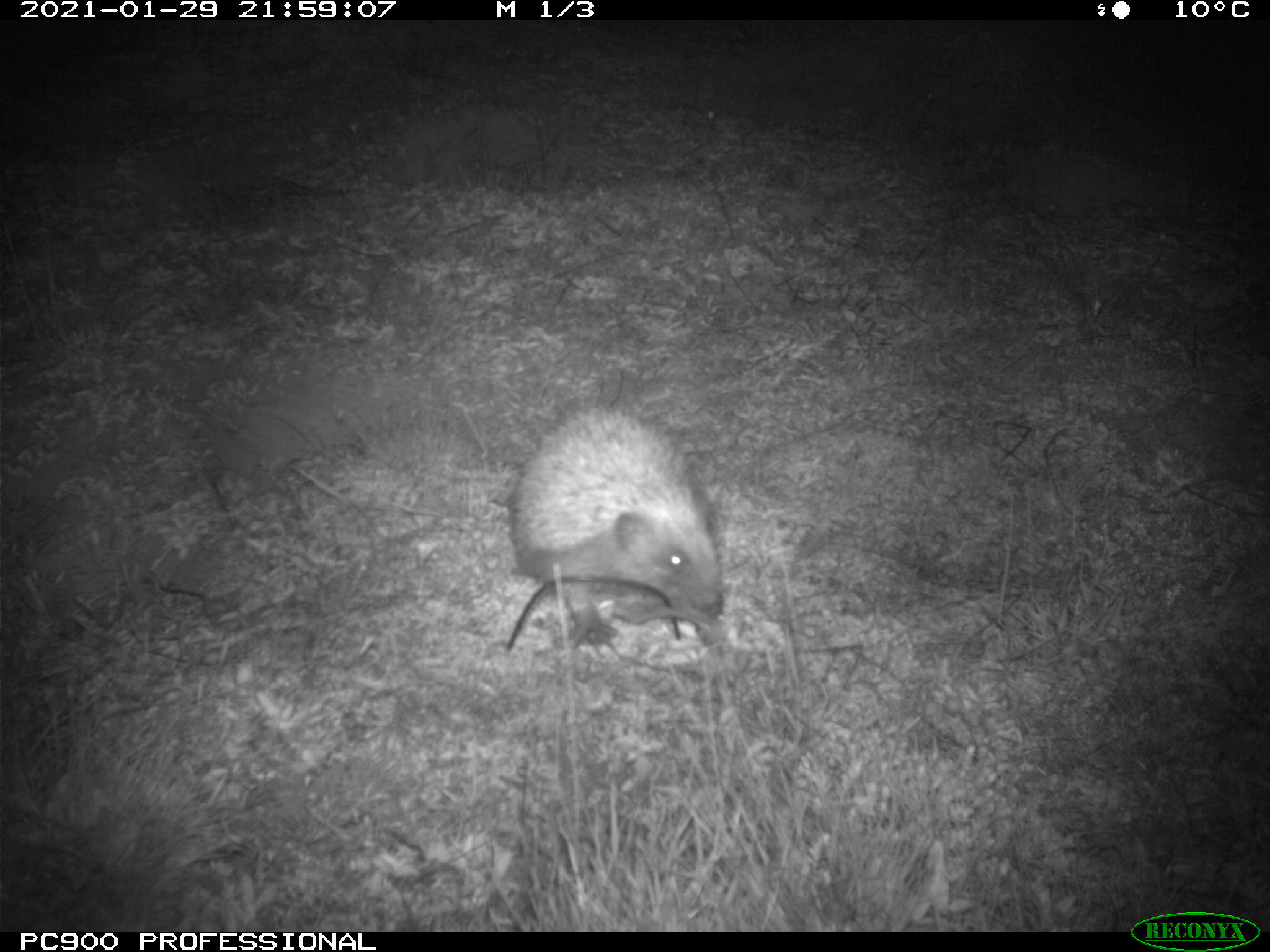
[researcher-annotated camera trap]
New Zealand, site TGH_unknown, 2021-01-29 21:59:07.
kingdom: Animalia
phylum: Chordata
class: Mammalia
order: Eulipotyphla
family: Erinaceidae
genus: Erinaceus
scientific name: Erinaceus europaeus europaeus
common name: european hedgehog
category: hedgehog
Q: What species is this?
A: Hedgehog (european hedgehog) (Erinaceus europaeus europaeus).